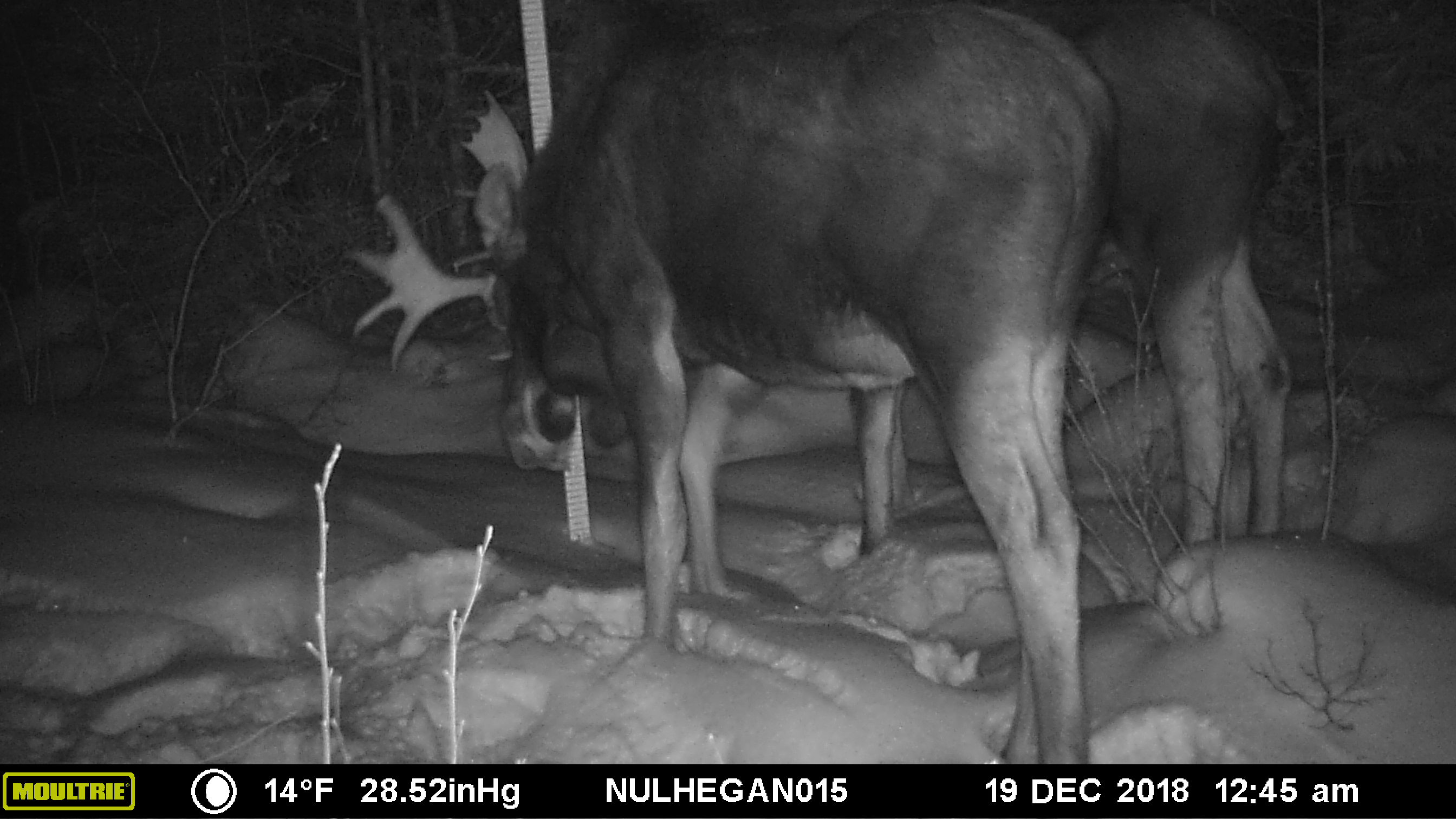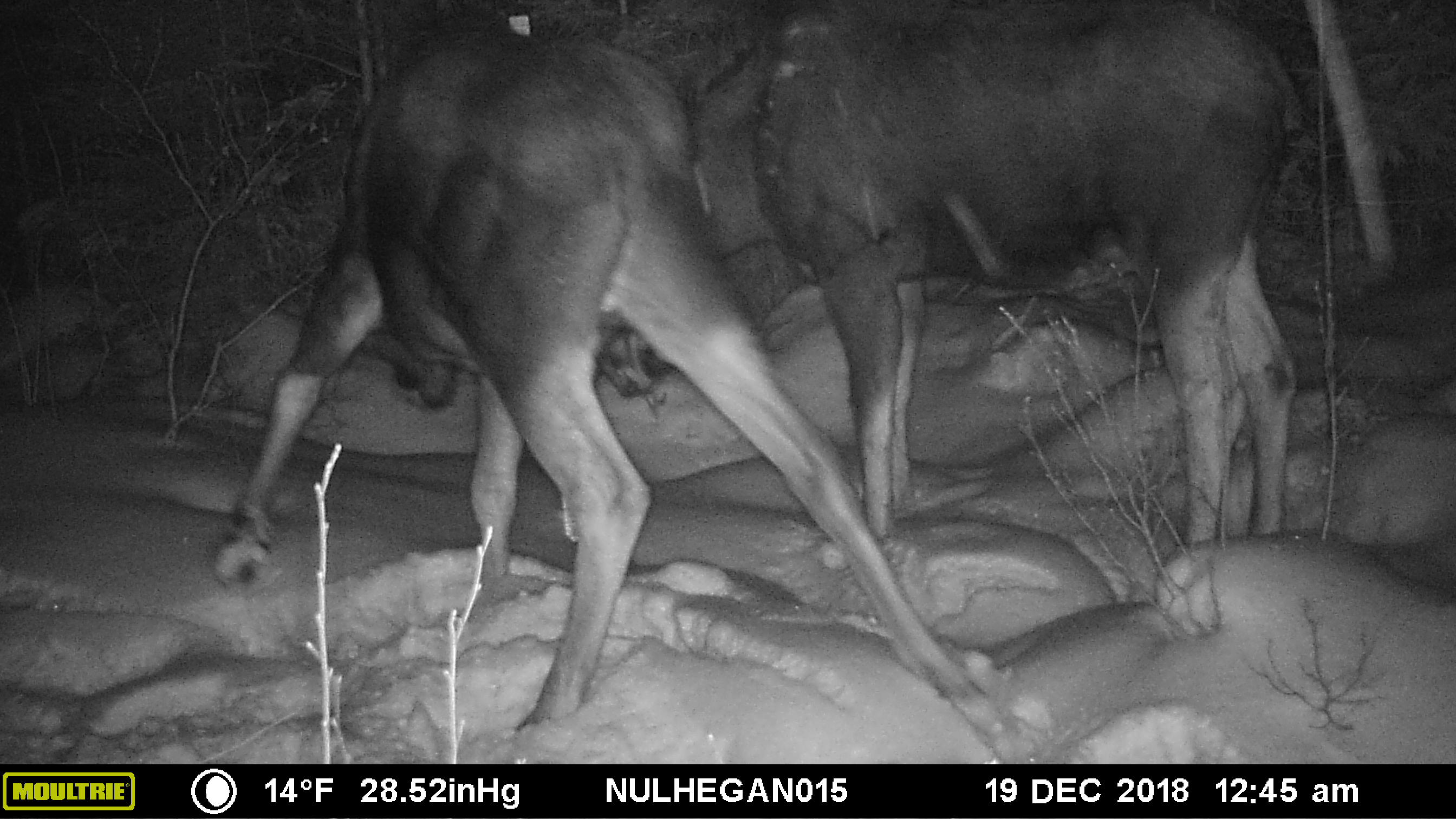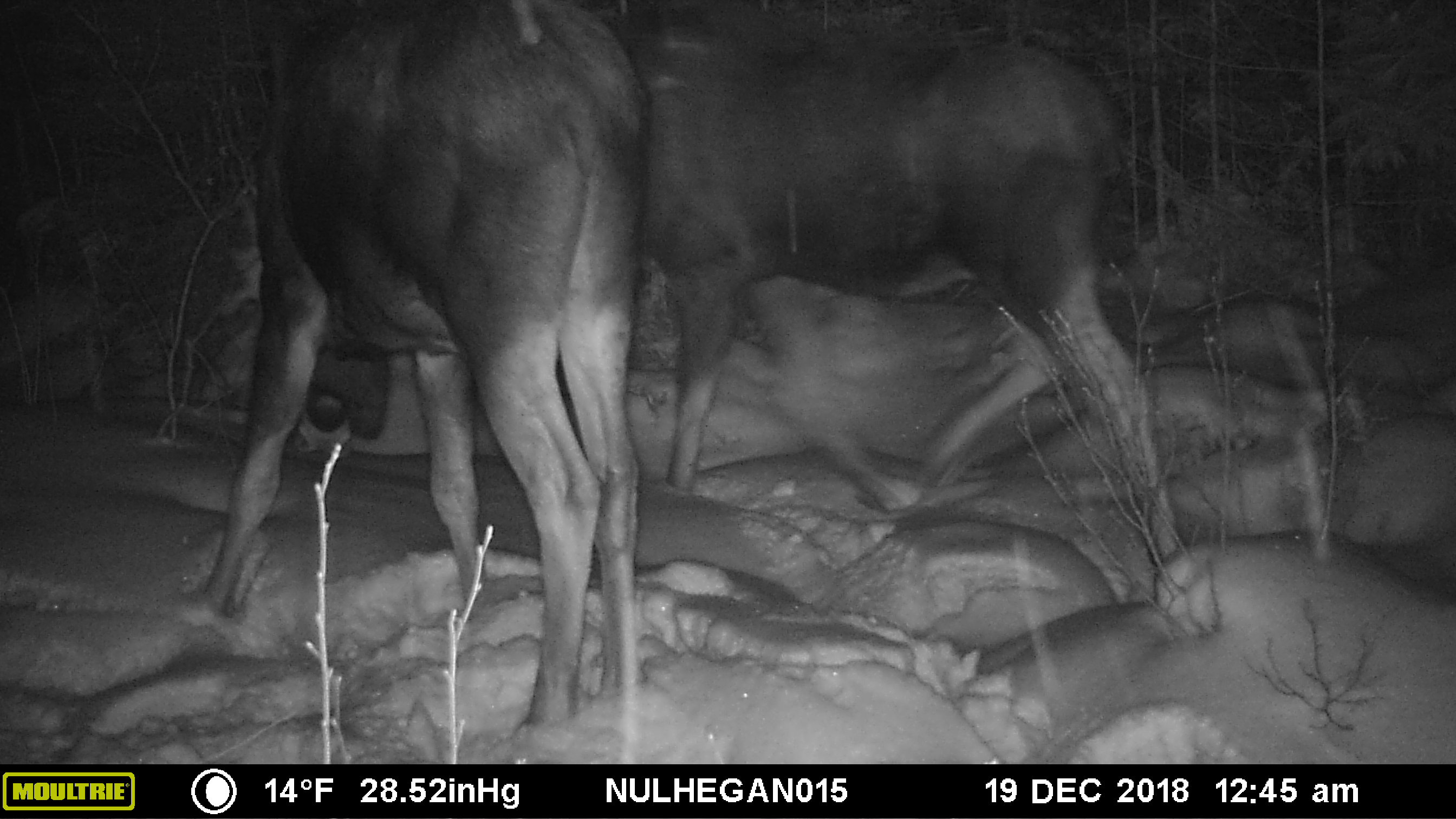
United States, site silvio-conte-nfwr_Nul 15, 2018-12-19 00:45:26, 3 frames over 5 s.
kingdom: Animalia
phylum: Chordata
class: Mammalia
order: Artiodactyla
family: Cervidae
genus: Alces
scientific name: Alces alces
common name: moose